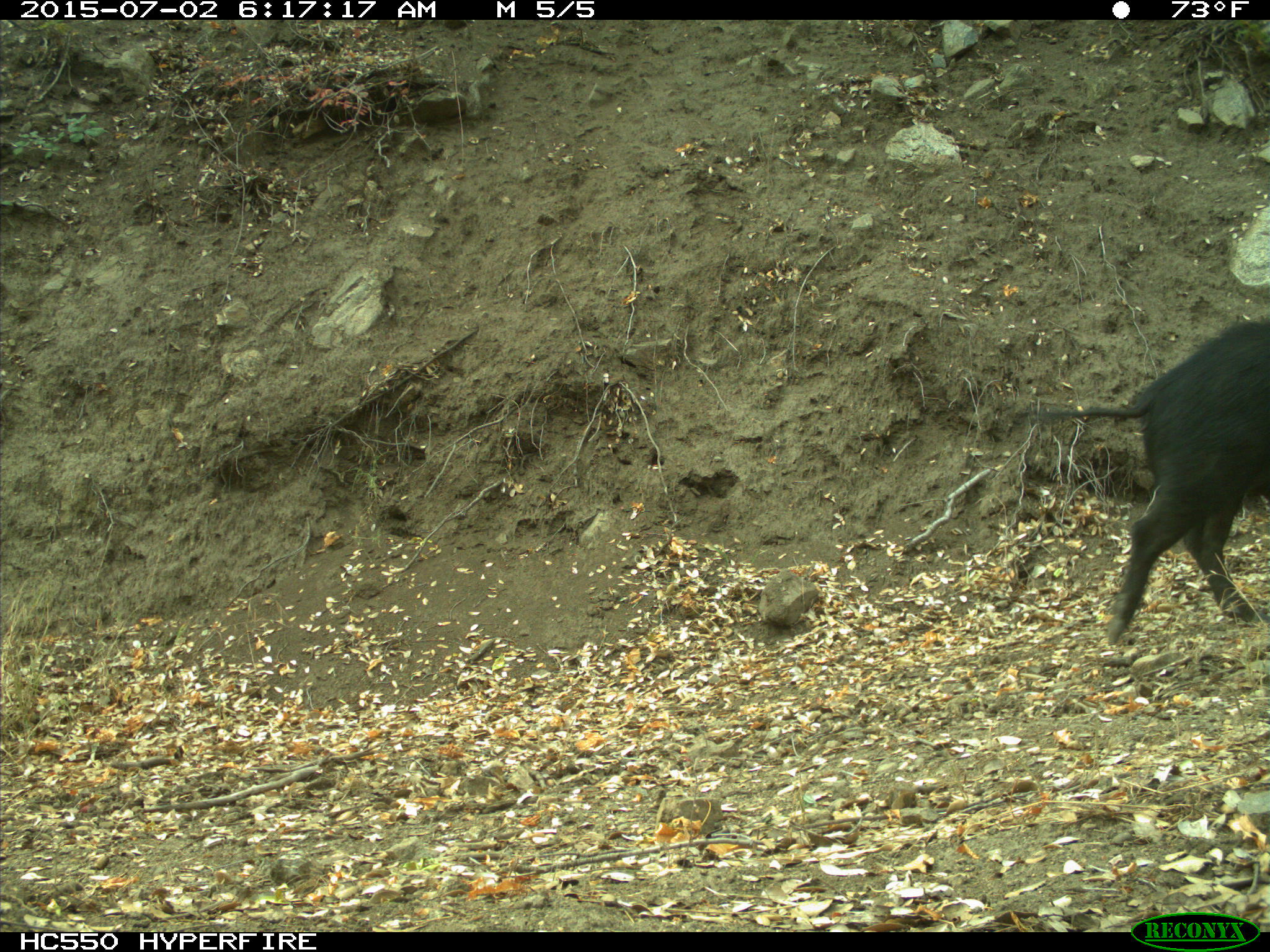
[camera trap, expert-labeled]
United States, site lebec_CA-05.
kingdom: Animalia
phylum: Chordata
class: Mammalia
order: Artiodactyla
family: Suidae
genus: Sus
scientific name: Sus scrofa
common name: wild boar